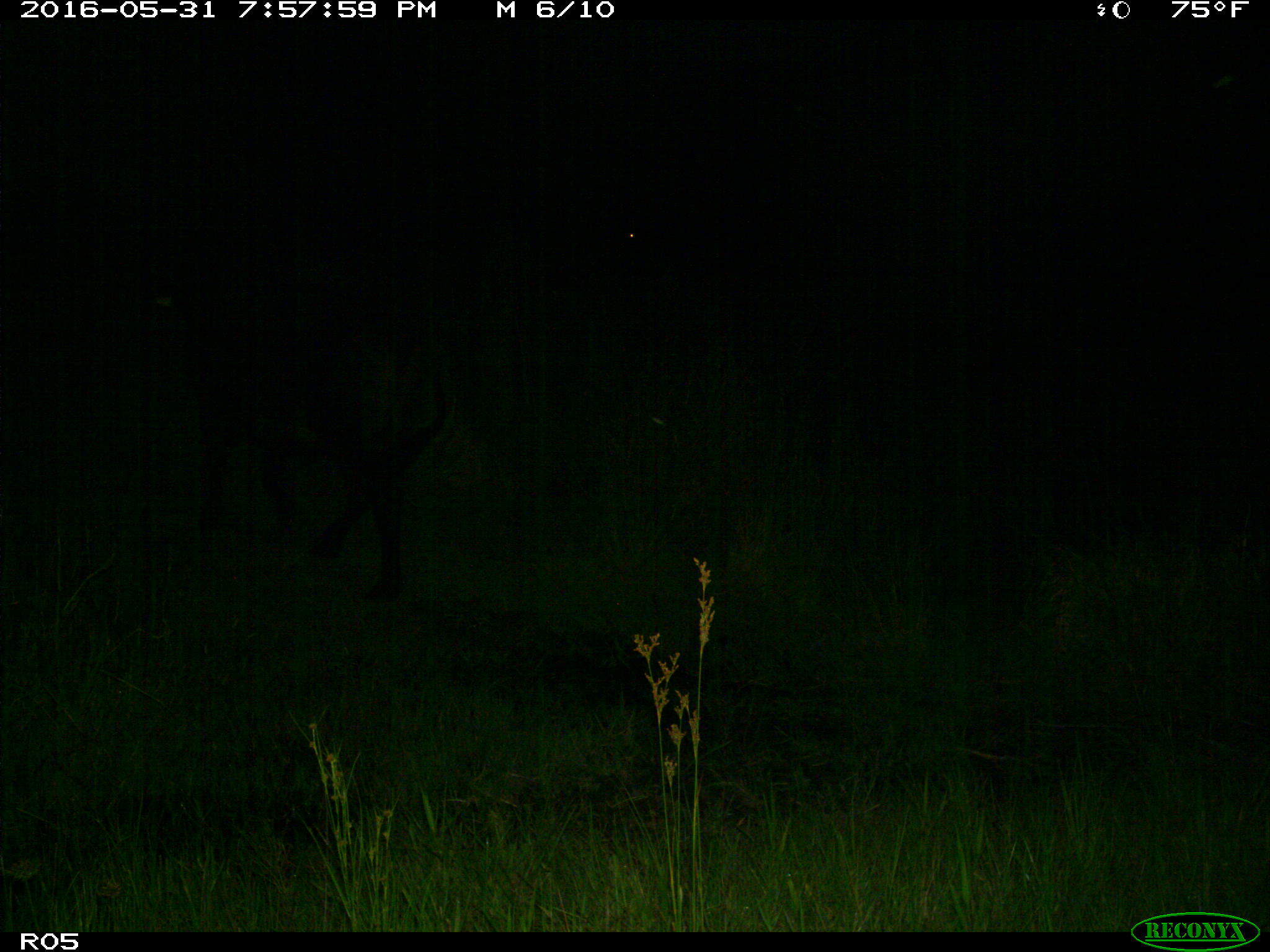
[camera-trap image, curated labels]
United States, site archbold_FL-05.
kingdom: Animalia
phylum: Chordata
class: Mammalia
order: Artiodactyla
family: Bovidae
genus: Bos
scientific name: Bos taurus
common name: domestic cow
Bos taurus (domestic cow).